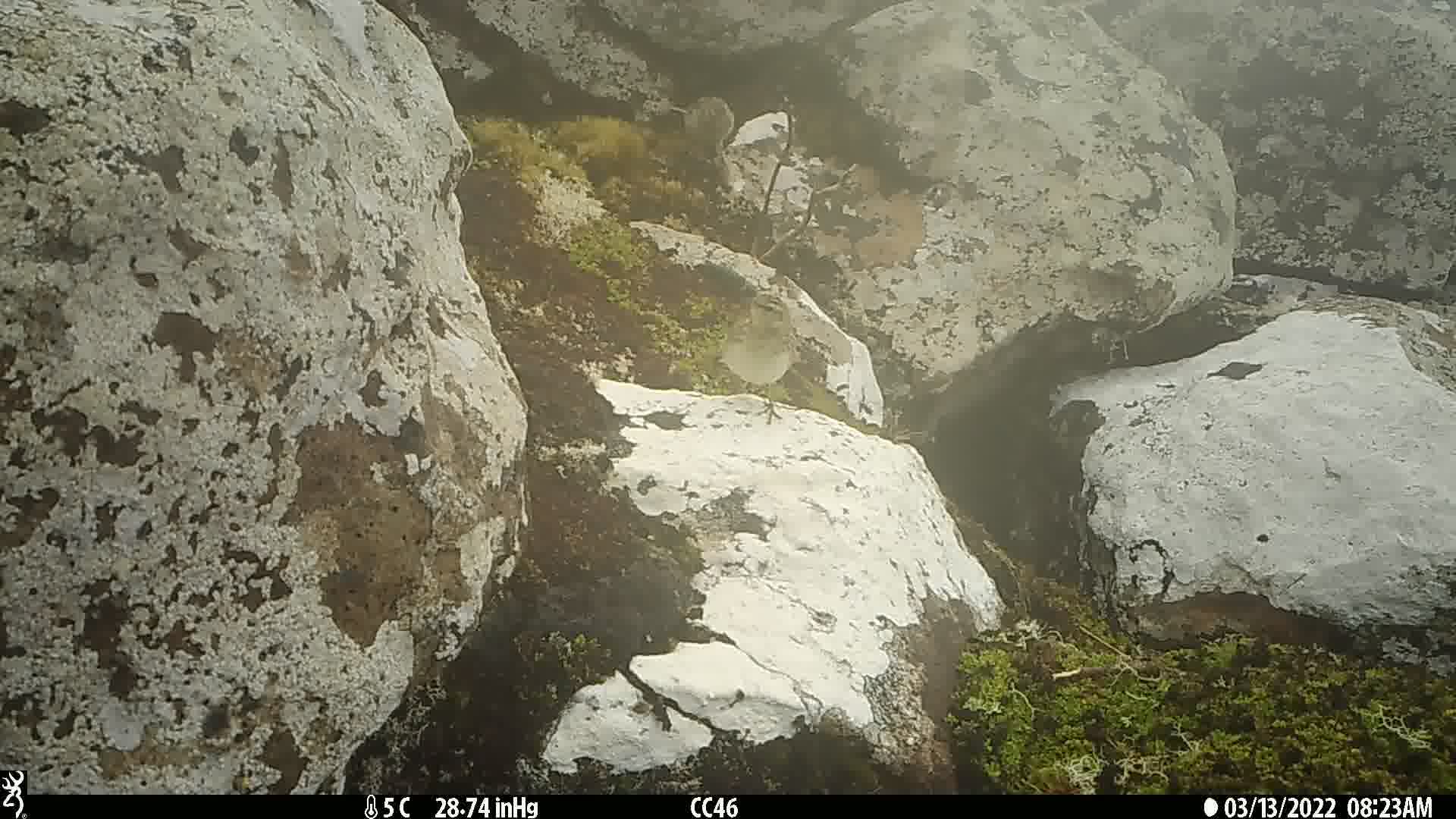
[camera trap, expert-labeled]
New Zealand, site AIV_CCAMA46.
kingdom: Animalia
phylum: Chordata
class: Aves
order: Passeriformes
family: Motacillidae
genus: Anthus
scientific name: Anthus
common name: pipit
Pipit (Anthus).